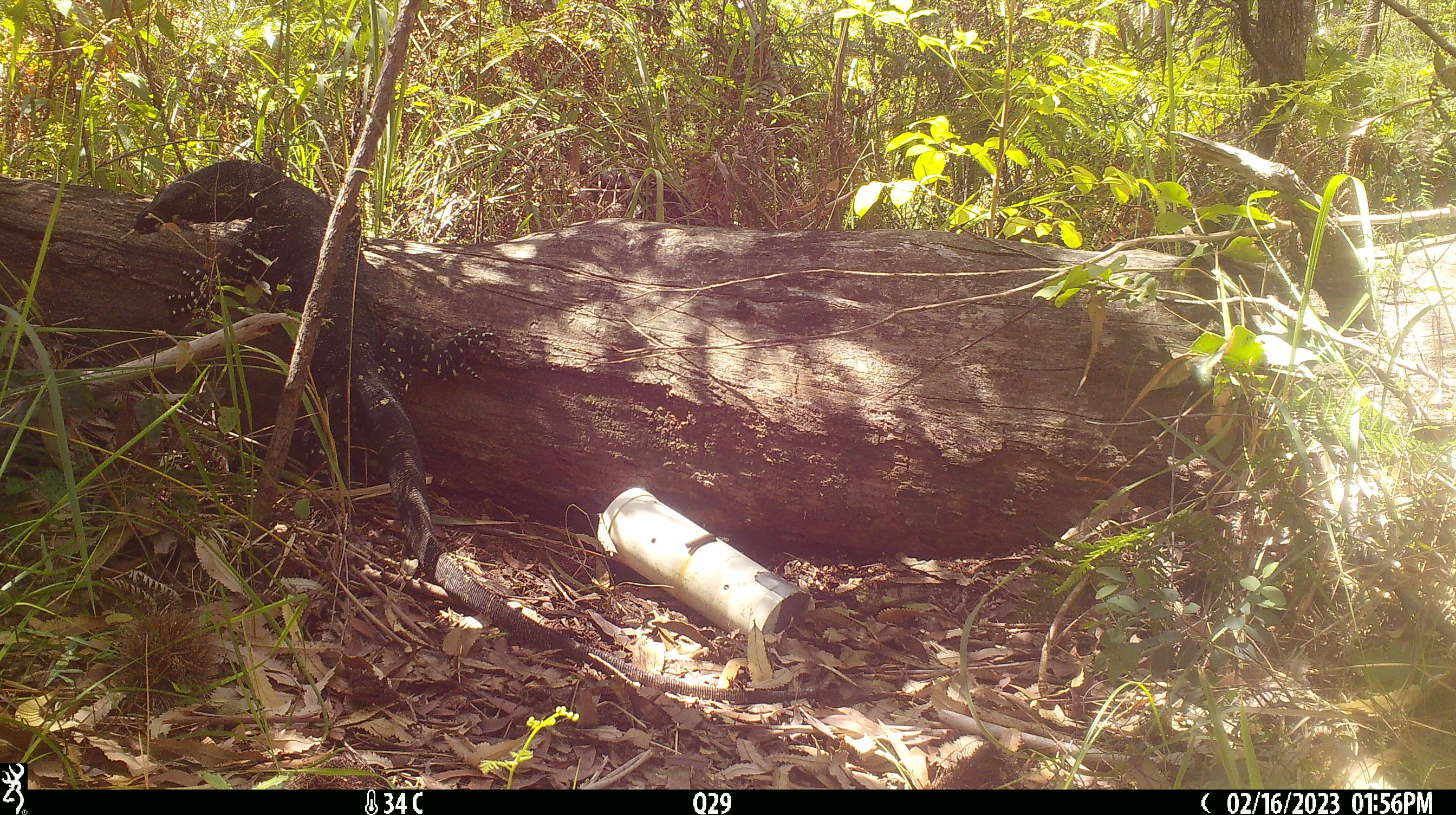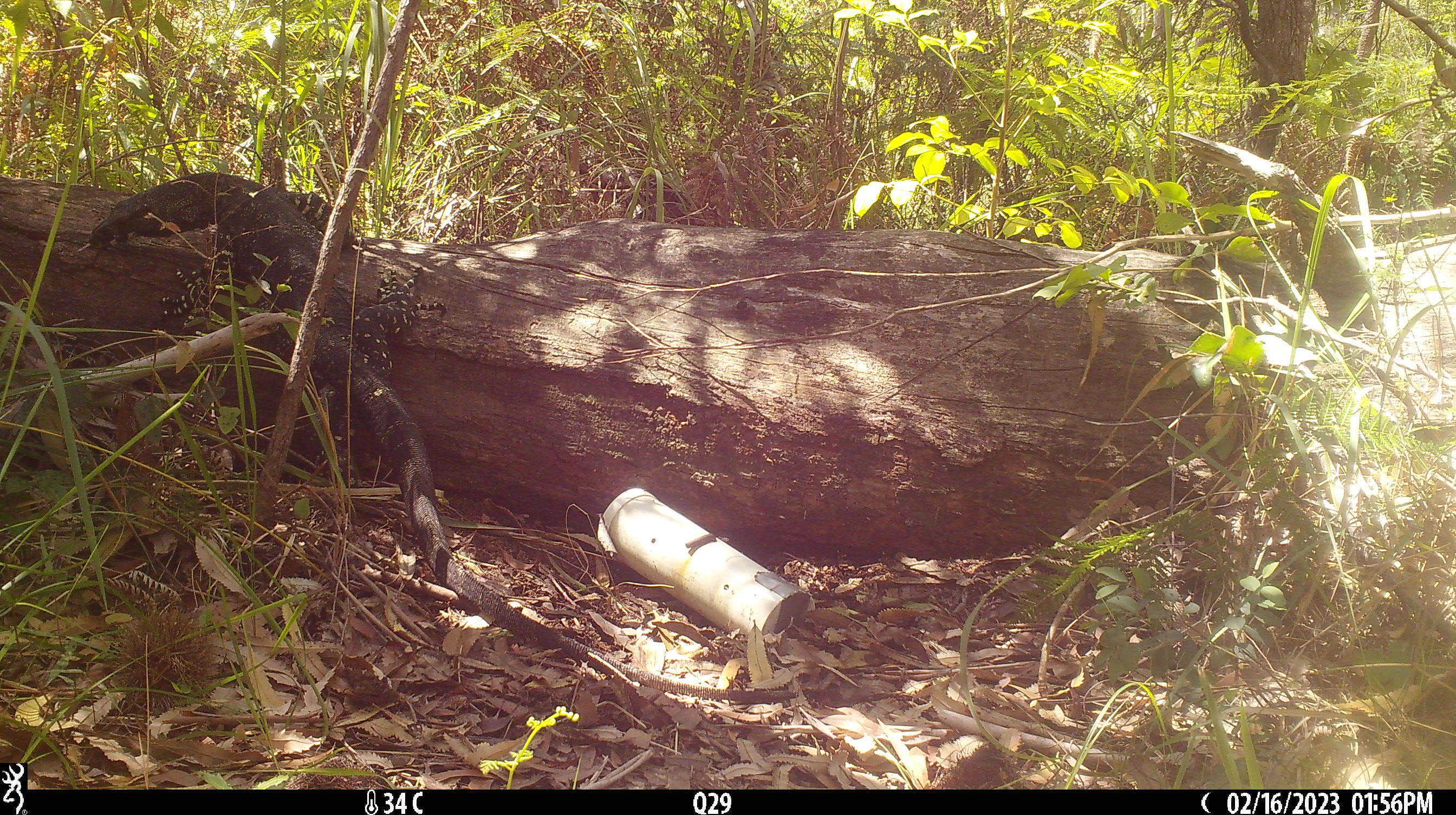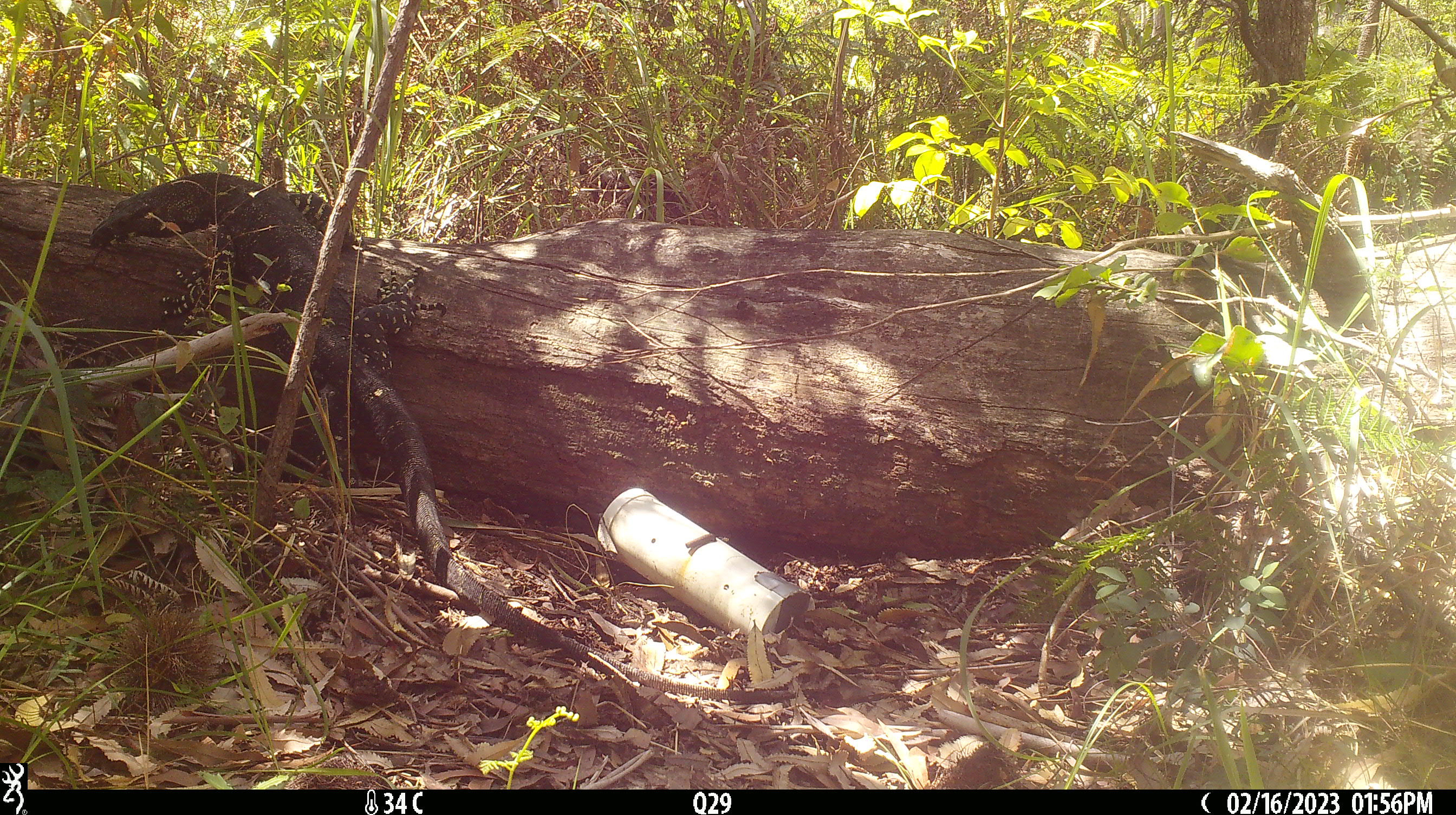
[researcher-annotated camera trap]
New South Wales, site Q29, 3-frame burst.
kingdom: Animalia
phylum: Chordata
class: Reptilia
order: Squamata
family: Varanidae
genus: Varanus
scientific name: Varanus varius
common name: lace monitor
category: goanna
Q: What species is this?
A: Goanna (lace monitor) (Varanus varius).